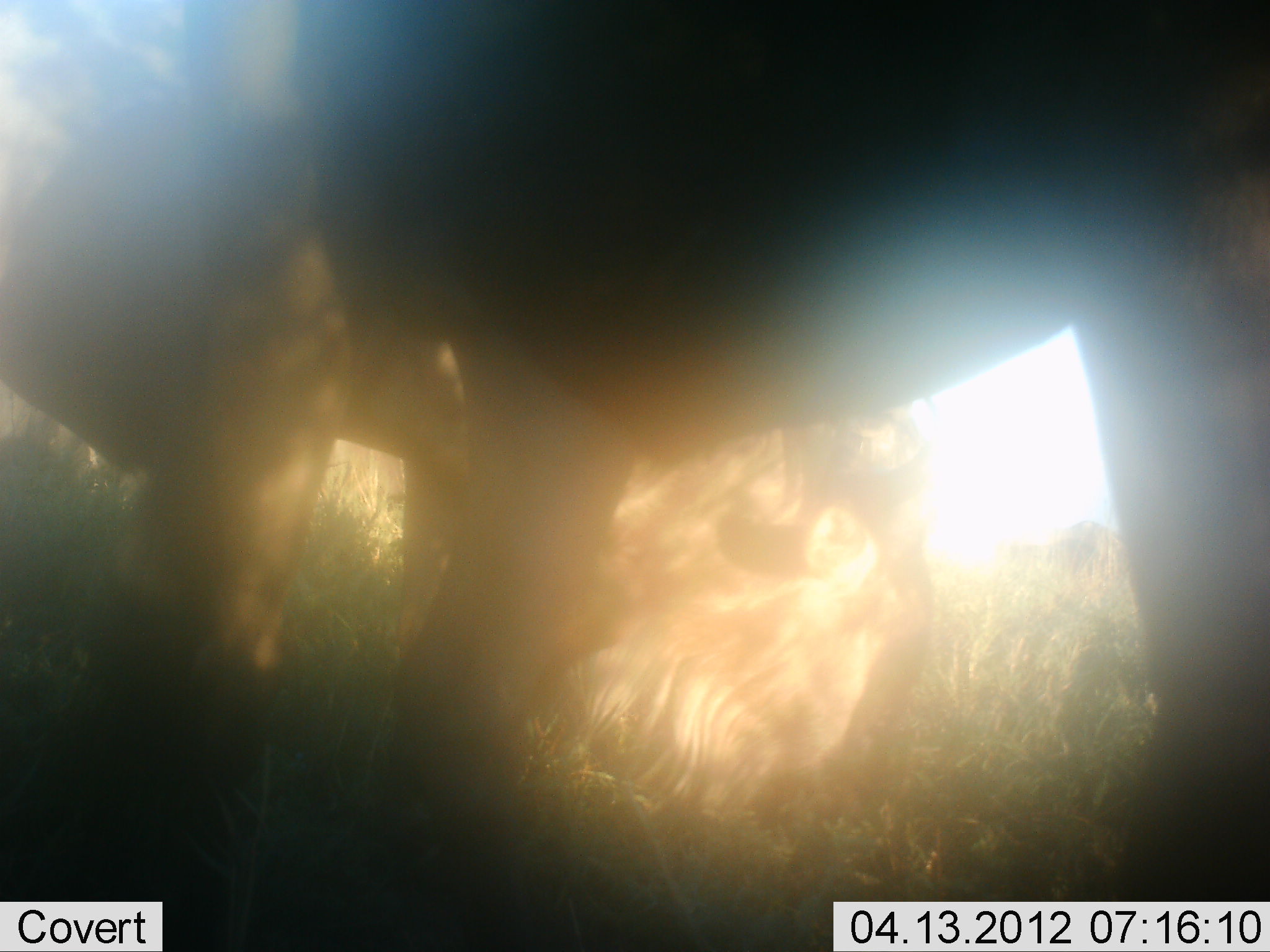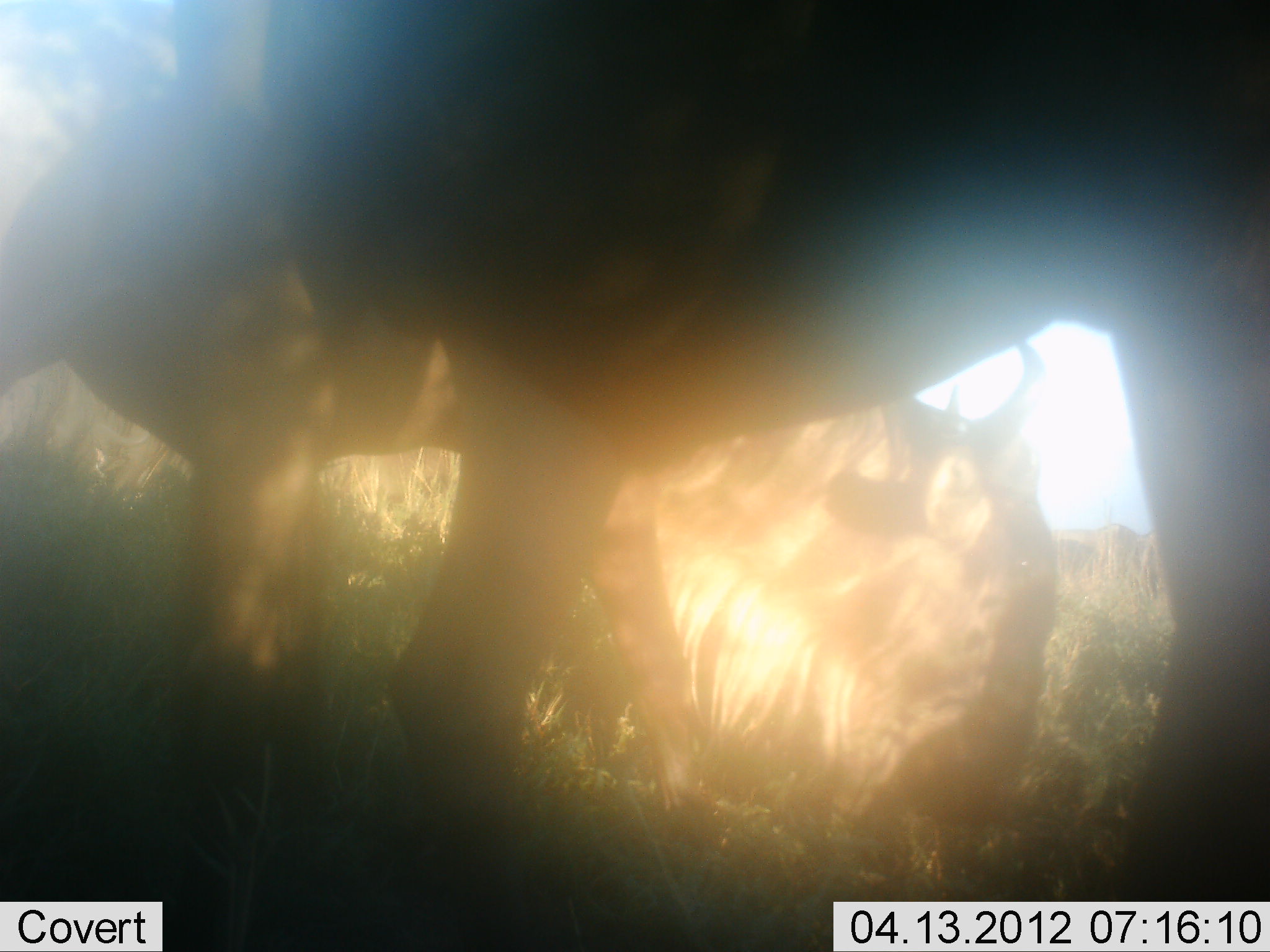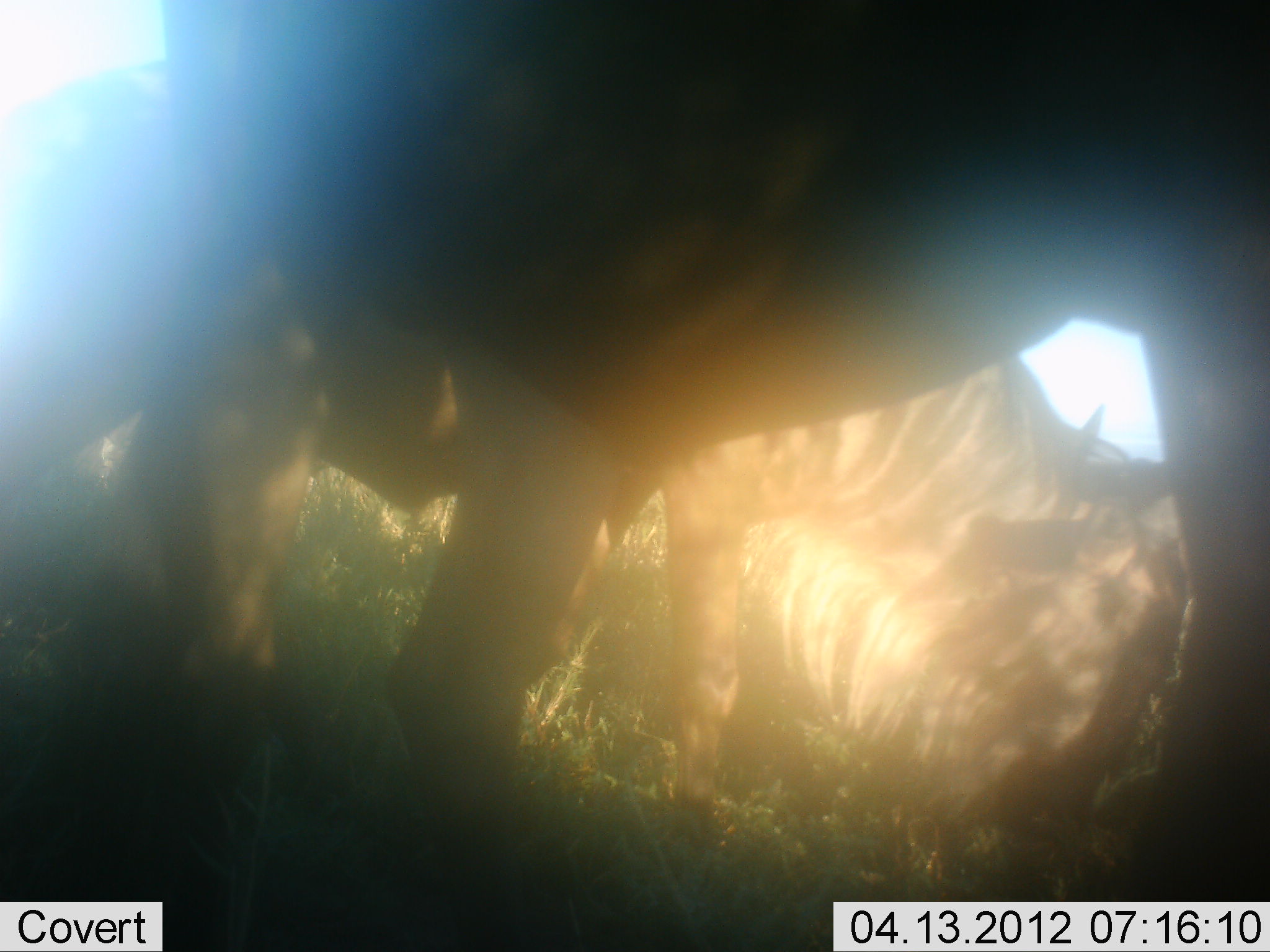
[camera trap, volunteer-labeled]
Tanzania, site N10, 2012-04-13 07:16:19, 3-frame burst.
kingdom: Animalia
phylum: Chordata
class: Mammalia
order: Artiodactyla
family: Bovidae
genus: Connochaetes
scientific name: Connochaetes taurinus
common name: blue wildebeest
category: wildebeest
Wildebeest (blue wildebeest) (Connochaetes taurinus), count 2. Behavior (volunteer vote fractions): standing 47%, resting 26%, moving 32%, interacting 0%. Young present (vote fraction): 0%. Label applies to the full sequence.